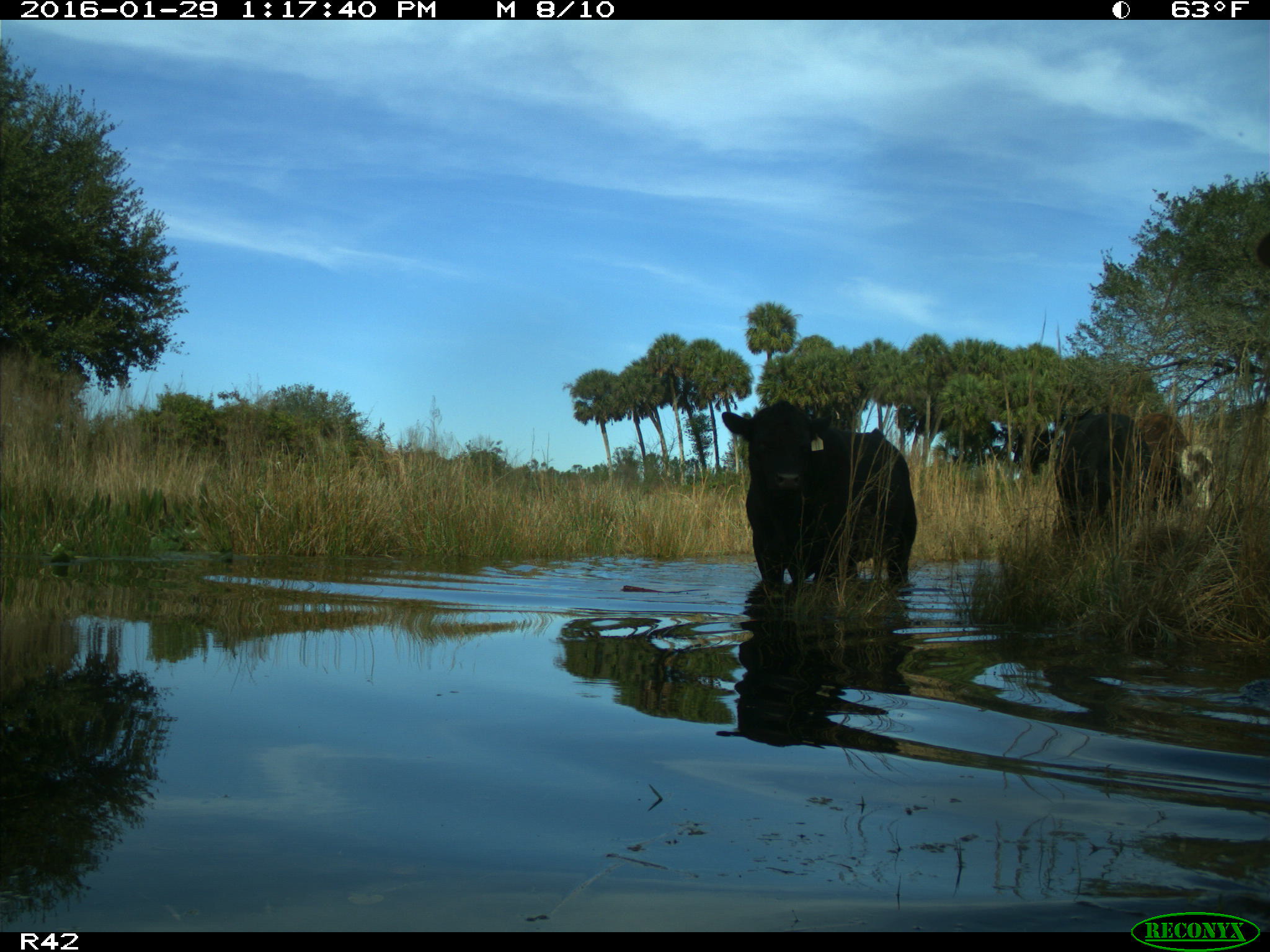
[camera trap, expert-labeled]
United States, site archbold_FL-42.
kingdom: Animalia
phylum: Chordata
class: Mammalia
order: Artiodactyla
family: Bovidae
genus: Bos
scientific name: Bos taurus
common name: domestic cow